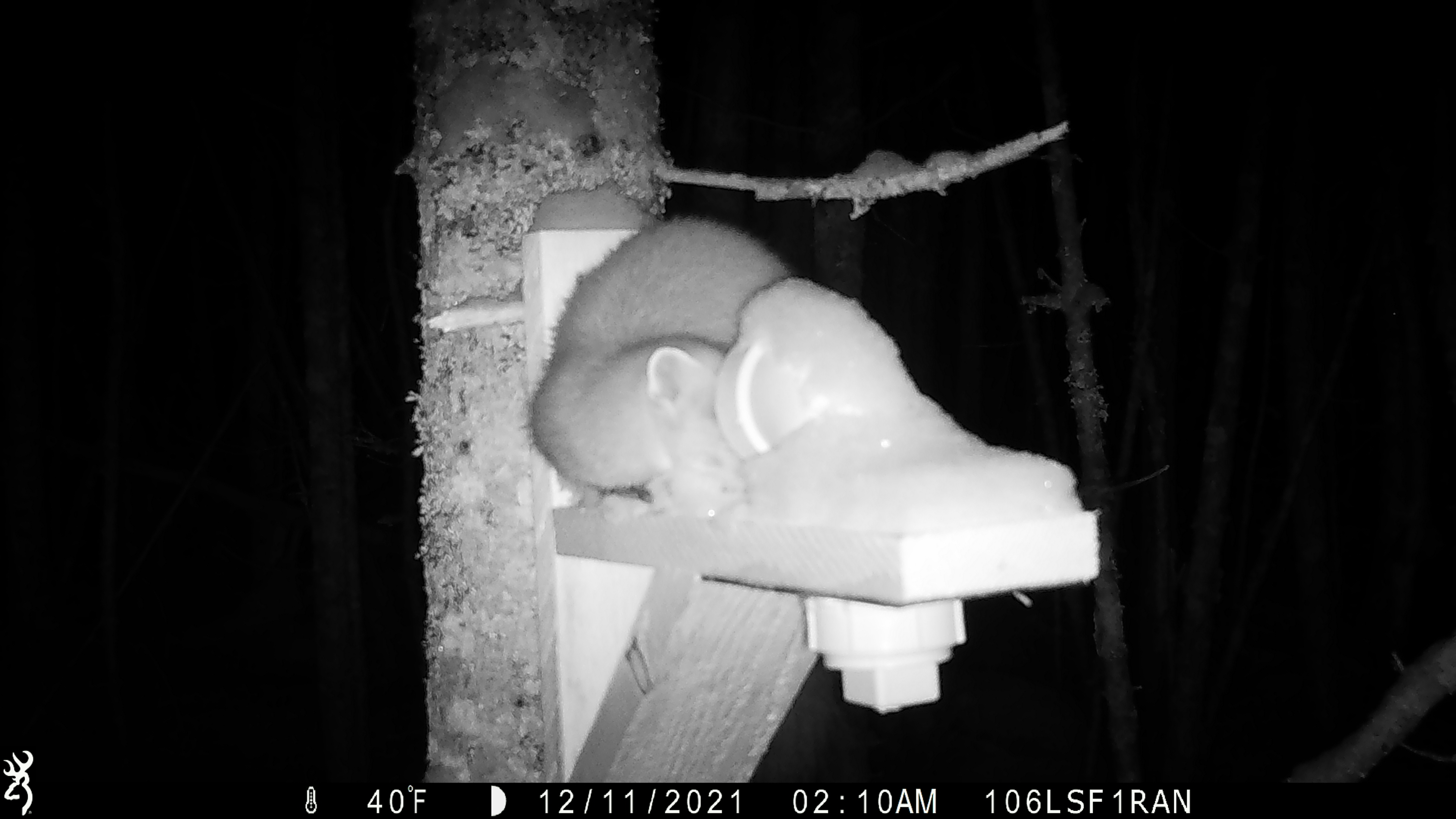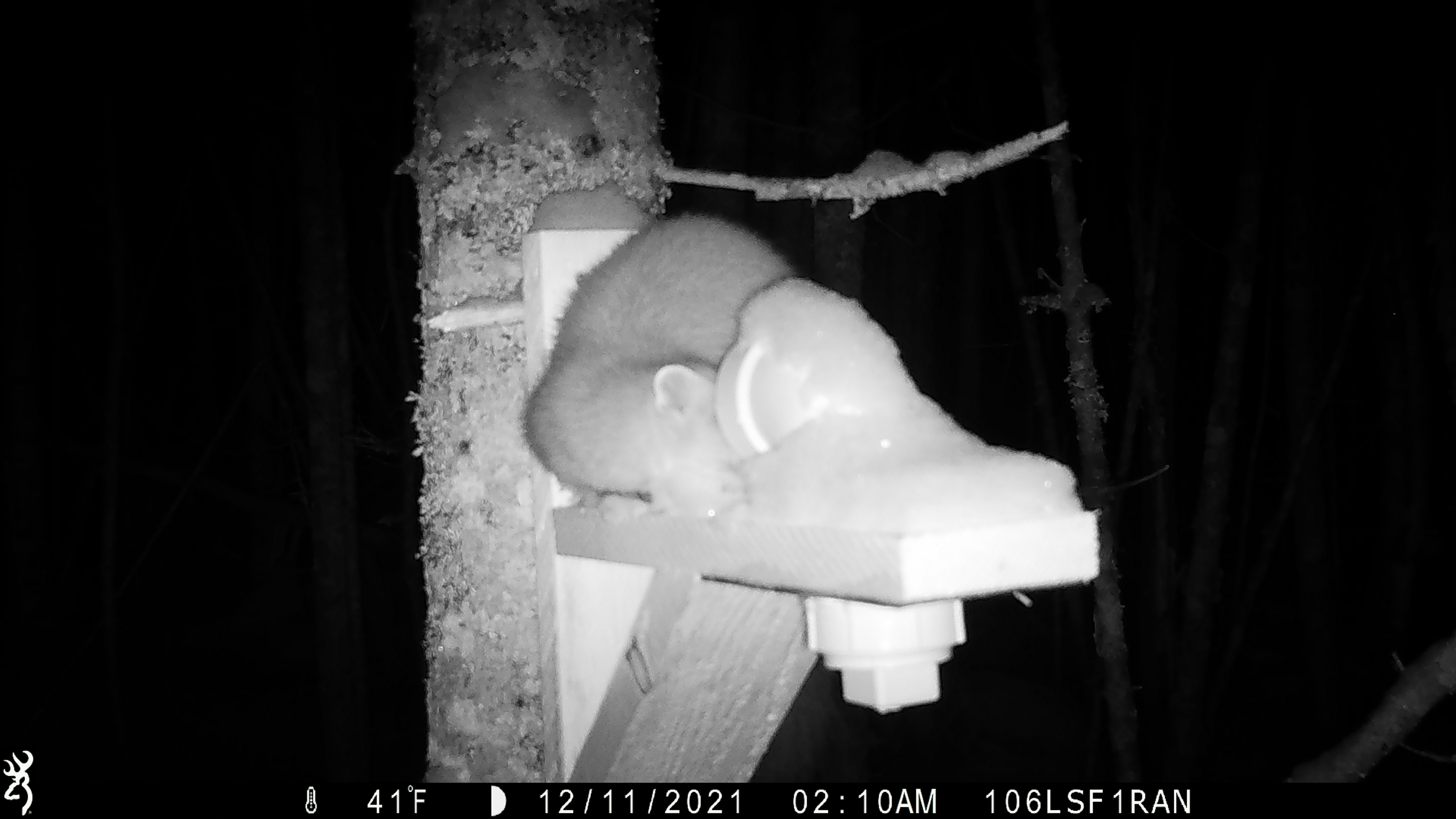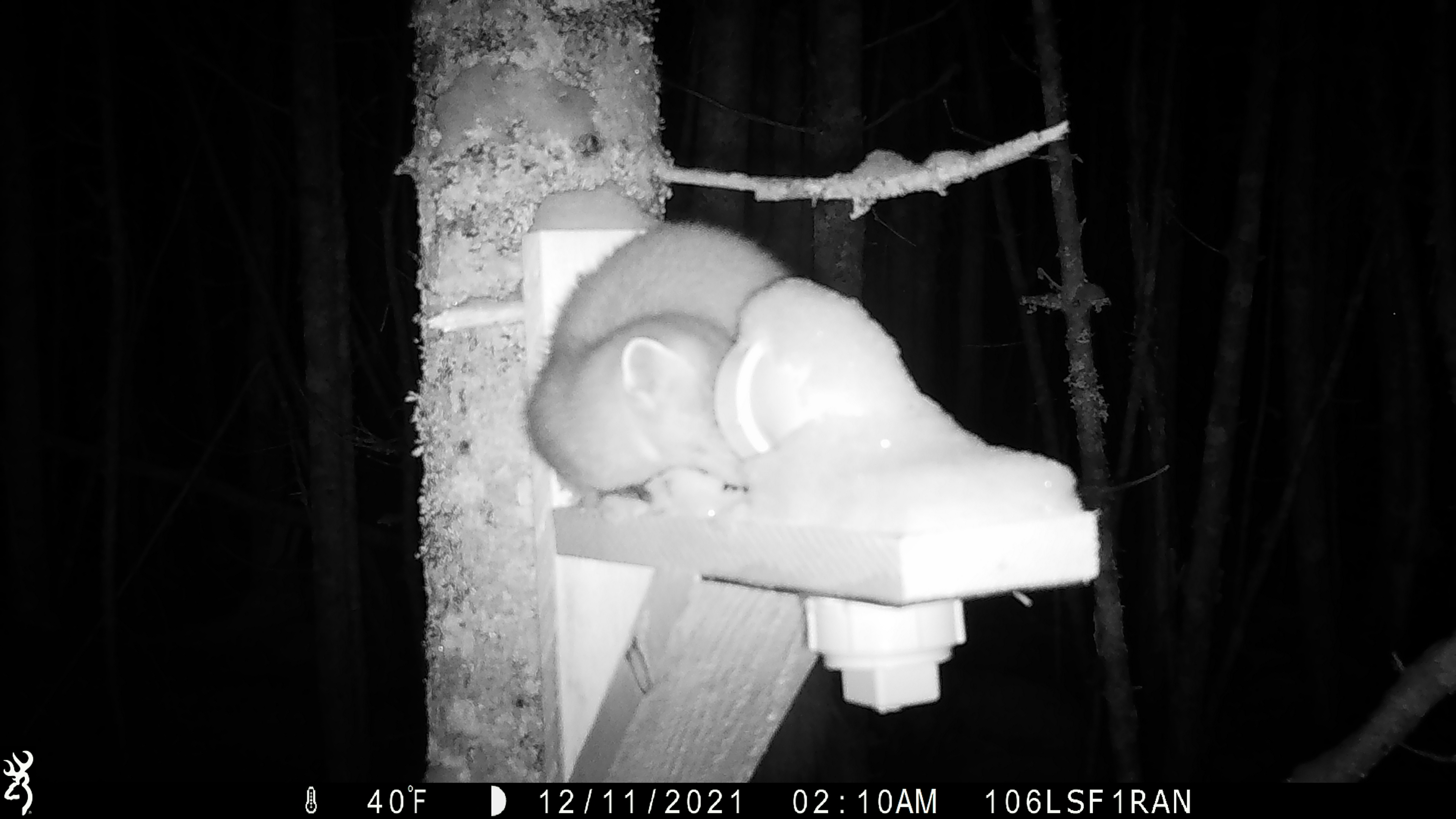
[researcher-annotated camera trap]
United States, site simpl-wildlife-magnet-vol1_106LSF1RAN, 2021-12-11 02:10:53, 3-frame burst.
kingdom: Animalia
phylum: Chordata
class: Mammalia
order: Carnivora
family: Mustelidae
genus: Martes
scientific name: Martes americana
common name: american marten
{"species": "american marten (Martes americana)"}